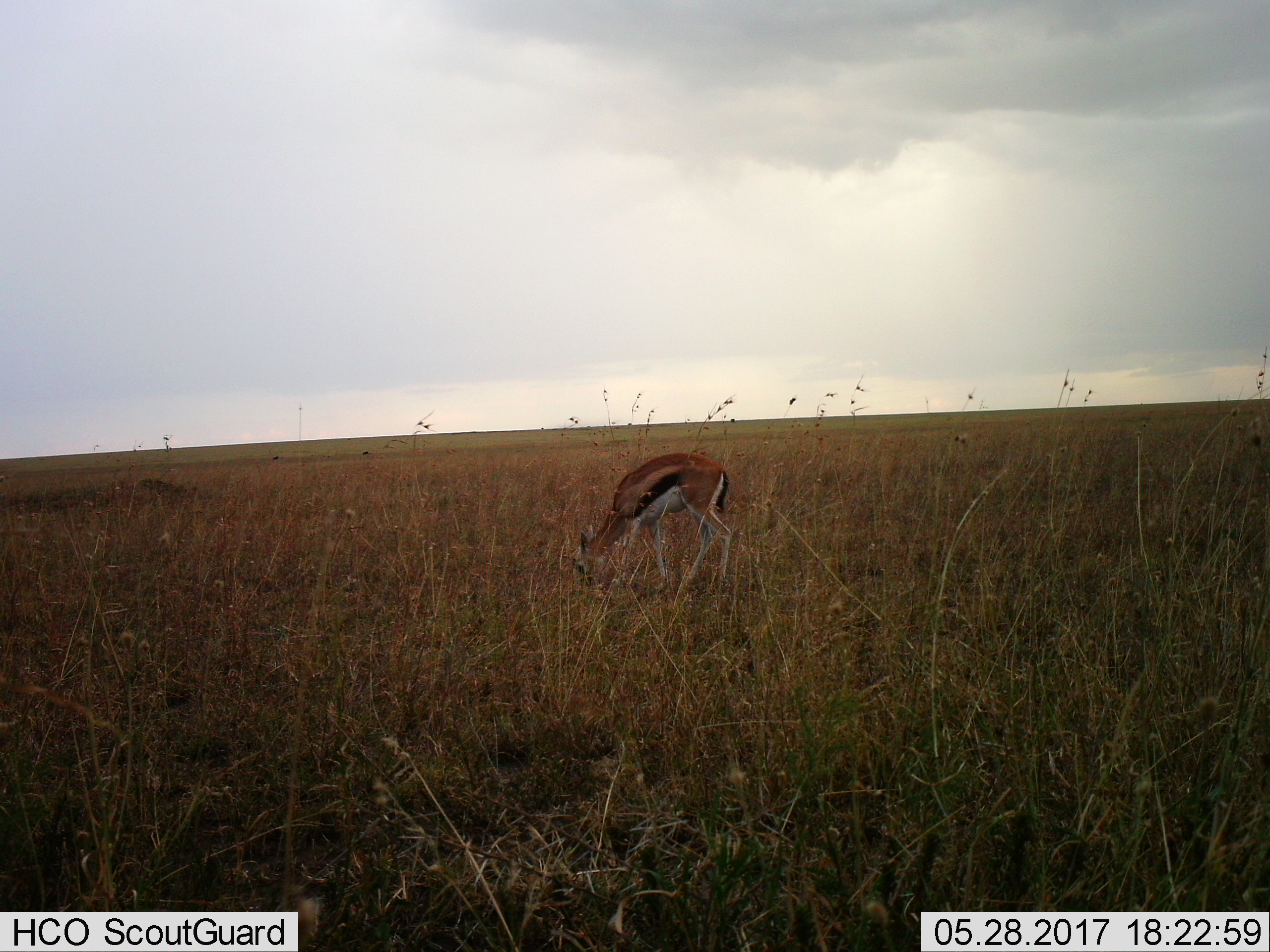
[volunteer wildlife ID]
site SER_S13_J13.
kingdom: Animalia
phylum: Chordata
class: Mammalia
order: Artiodactyla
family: Bovidae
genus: Eudorcas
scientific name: Eudorcas thomsonii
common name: thomson's gazelle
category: gazellethomsons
Gazellethomsons (thomson's gazelle) (Eudorcas thomsonii), count 1. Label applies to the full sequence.